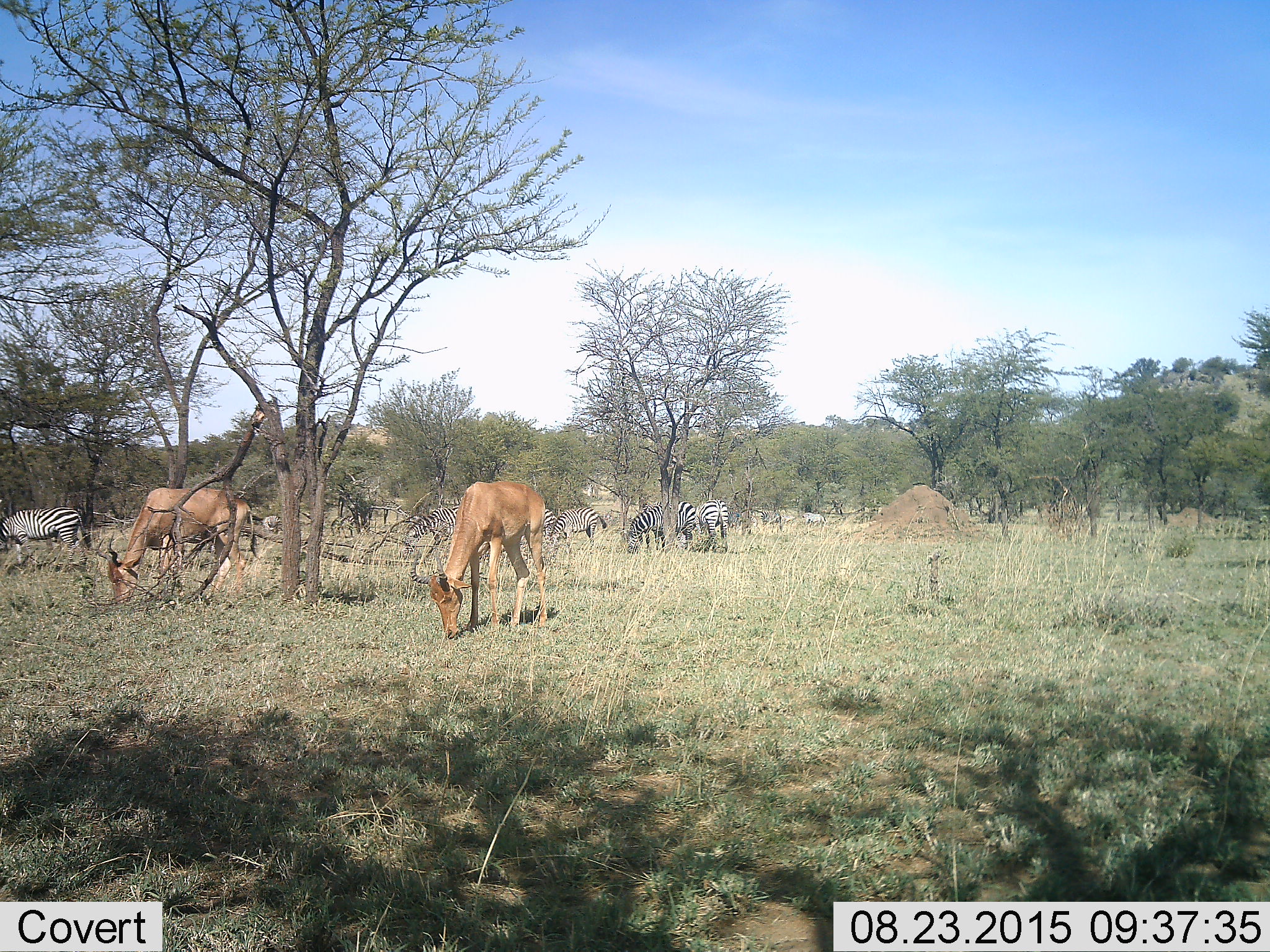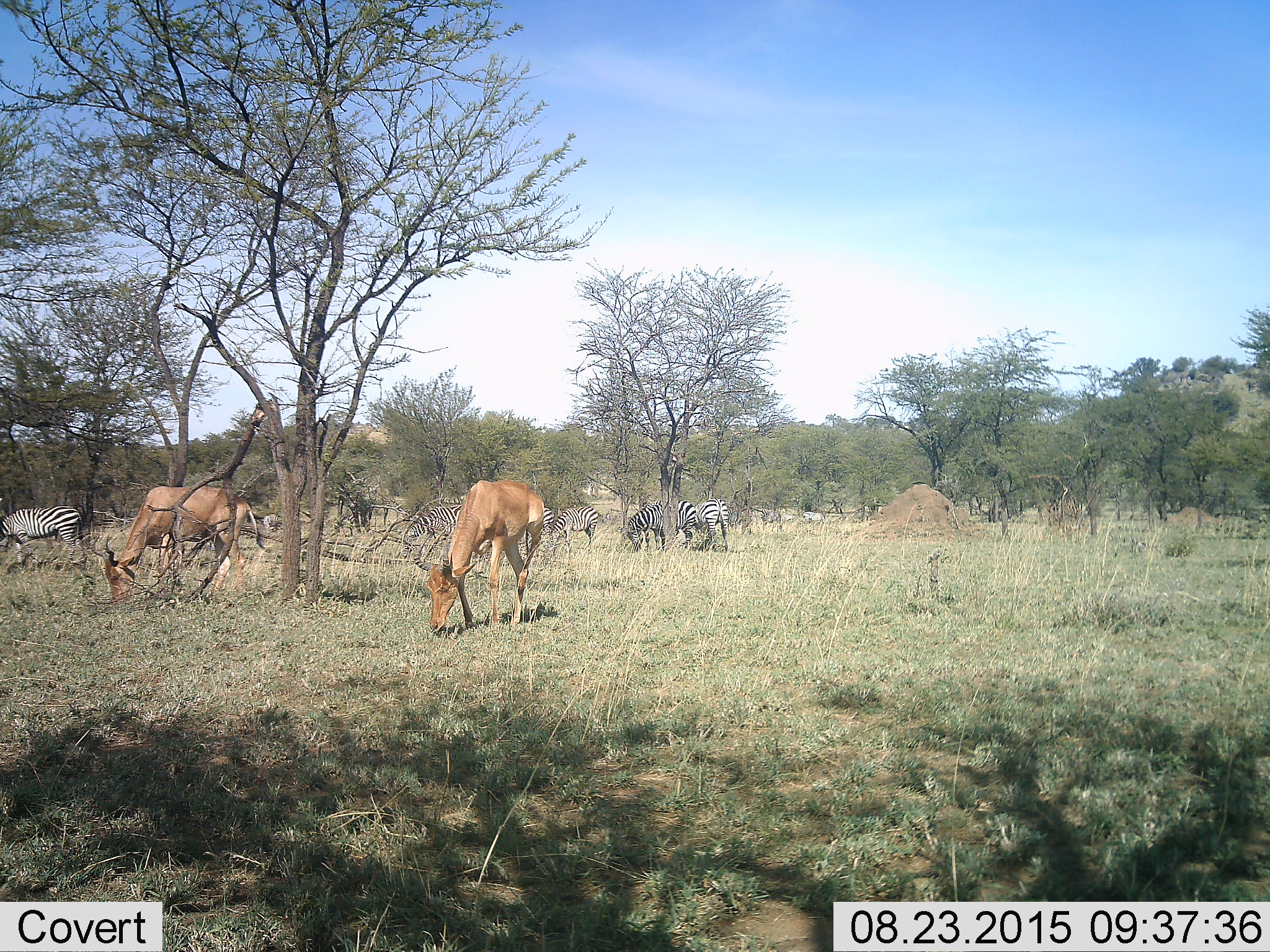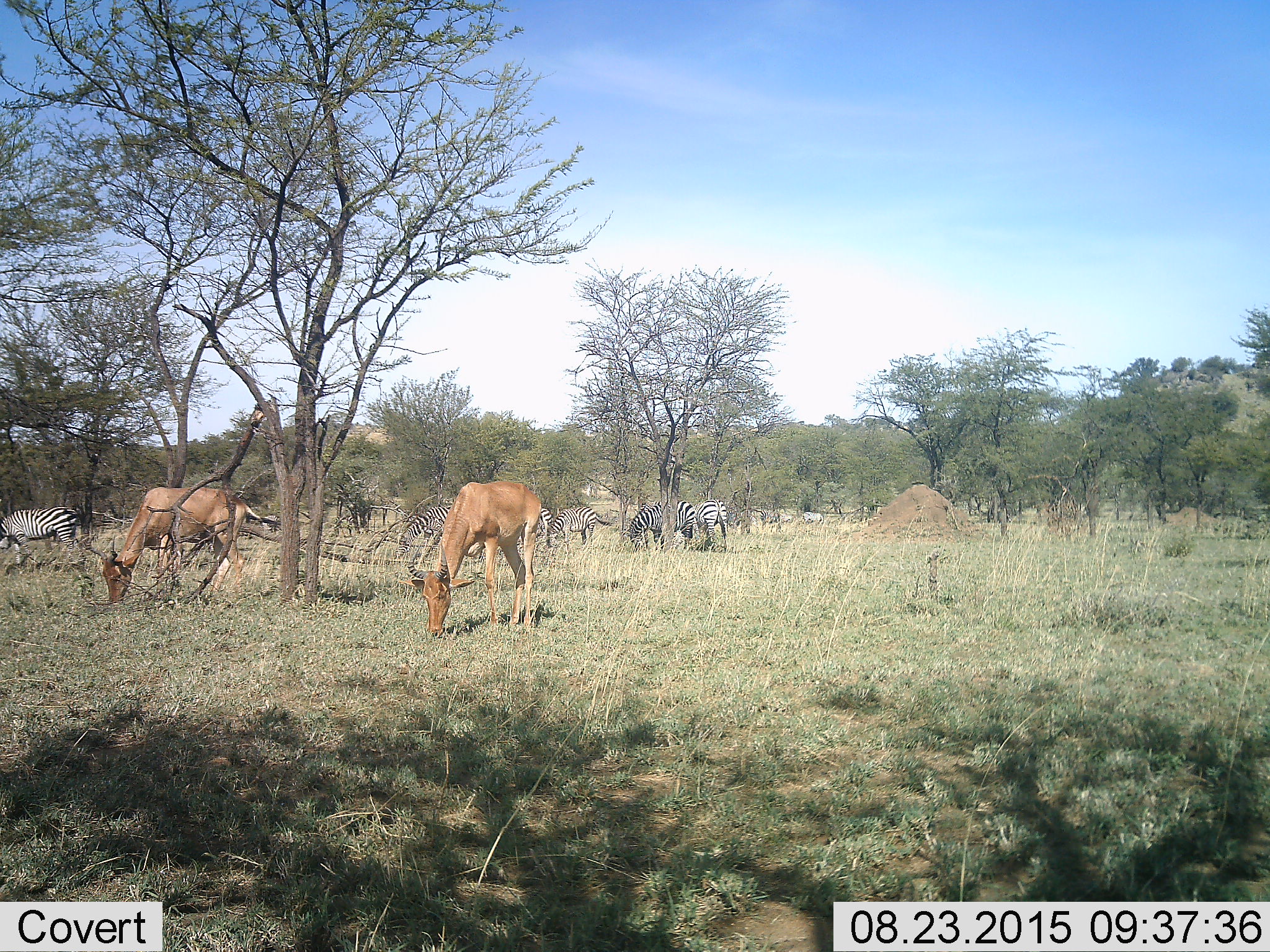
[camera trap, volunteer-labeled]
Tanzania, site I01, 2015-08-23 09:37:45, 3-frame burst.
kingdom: Animalia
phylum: Chordata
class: Mammalia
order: Artiodactyla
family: Bovidae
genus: Alcelaphus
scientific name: Alcelaphus buselaphus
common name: hartebeest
Hartebeest (Alcelaphus buselaphus), count 2. Behavior (volunteer vote fractions): standing 17%, resting 17%, moving 0%, interacting 0%. Young present (vote fraction): 0%. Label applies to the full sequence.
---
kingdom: Animalia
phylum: Chordata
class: Mammalia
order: Perissodactyla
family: Equidae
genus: Equus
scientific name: Equus quagga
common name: plains zebra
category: zebra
Zebra (plains zebra) (Equus quagga), count 7. Behavior (volunteer vote fractions): standing 33%, resting 22%, moving 11%, interacting 11%. Young present (vote fraction): 0%. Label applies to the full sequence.